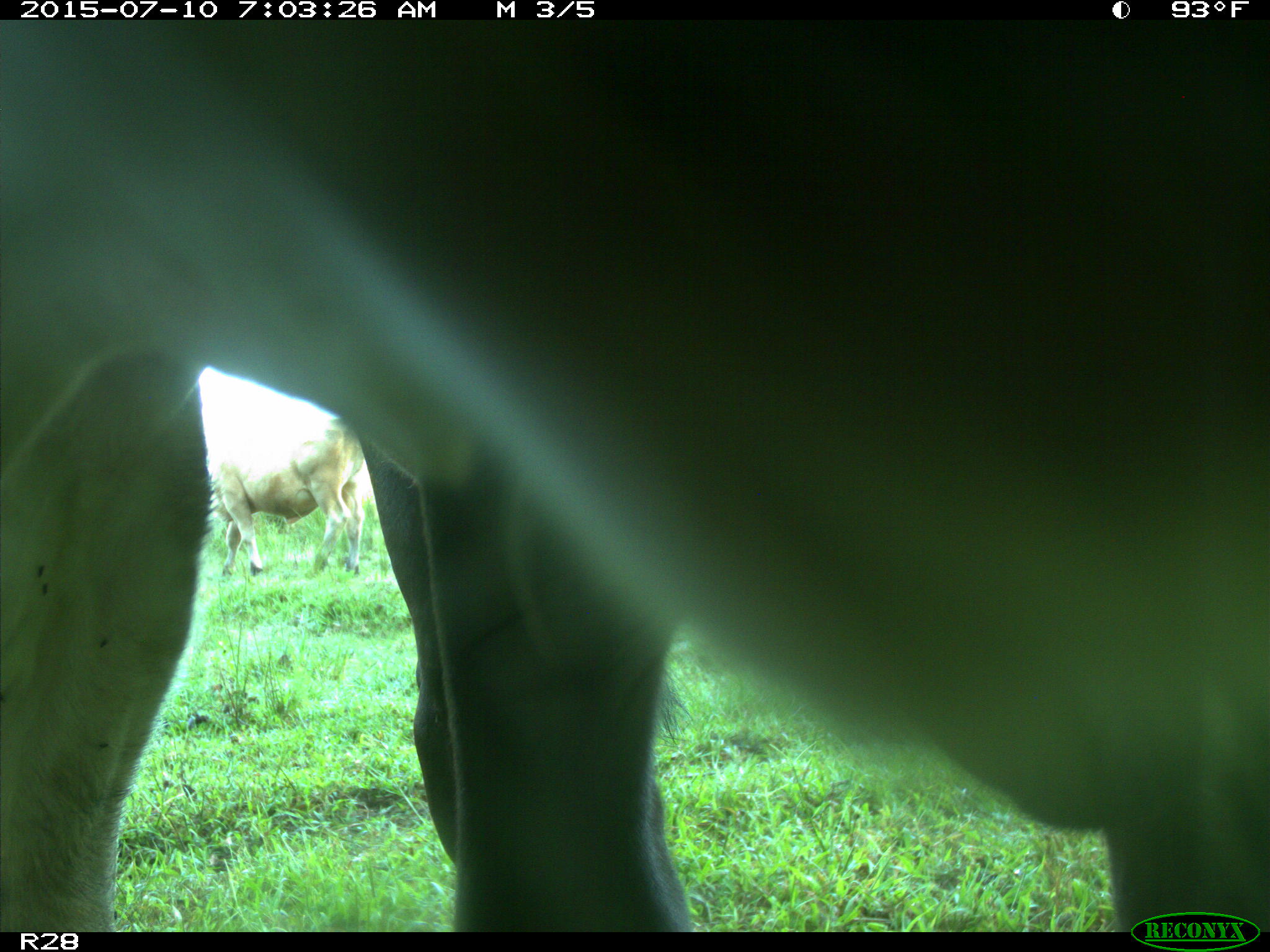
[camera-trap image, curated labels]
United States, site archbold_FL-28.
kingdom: Animalia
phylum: Chordata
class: Mammalia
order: Artiodactyla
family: Bovidae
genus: Bos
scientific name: Bos taurus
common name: domestic cow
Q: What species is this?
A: Bos taurus (domestic cow).